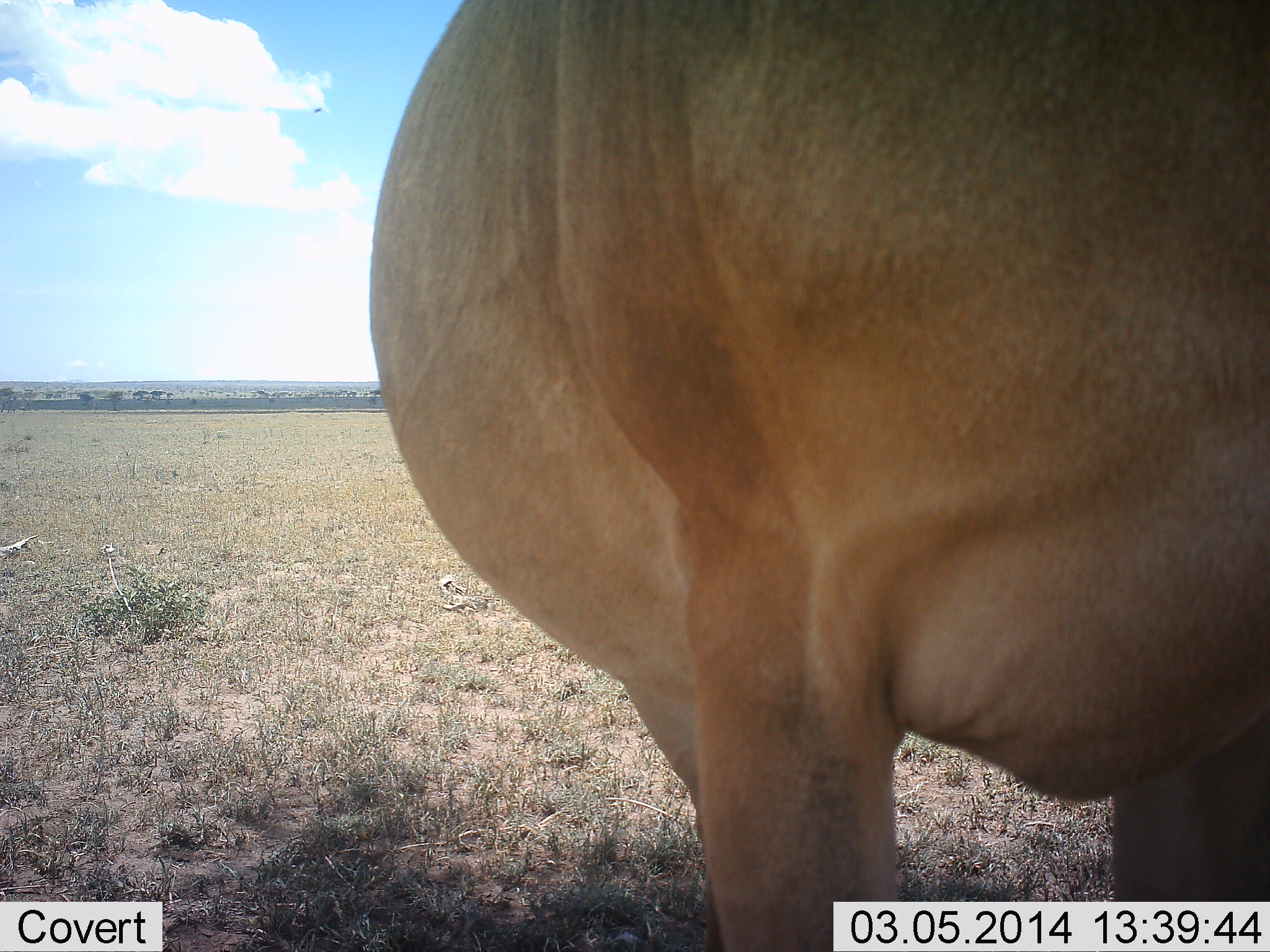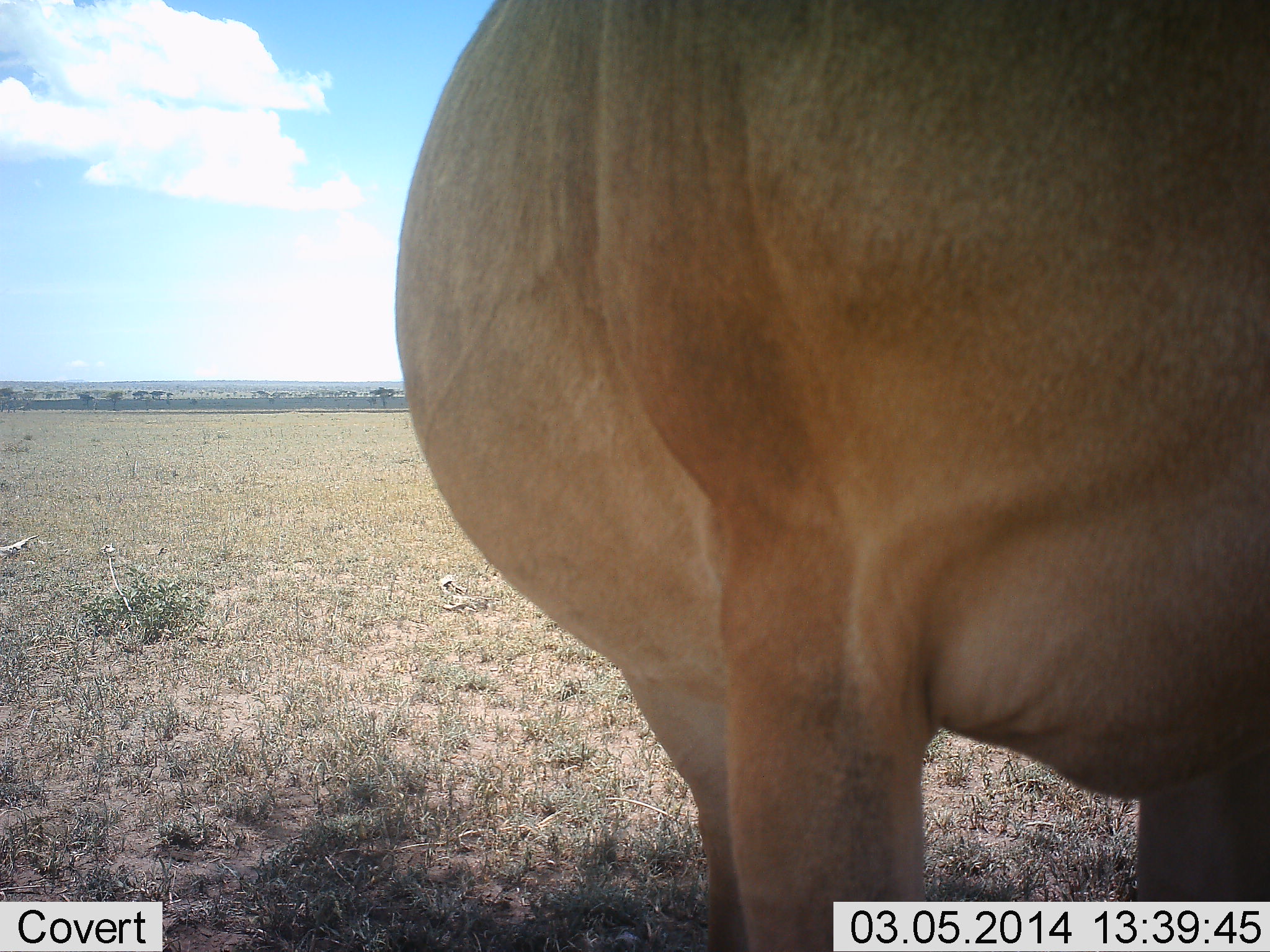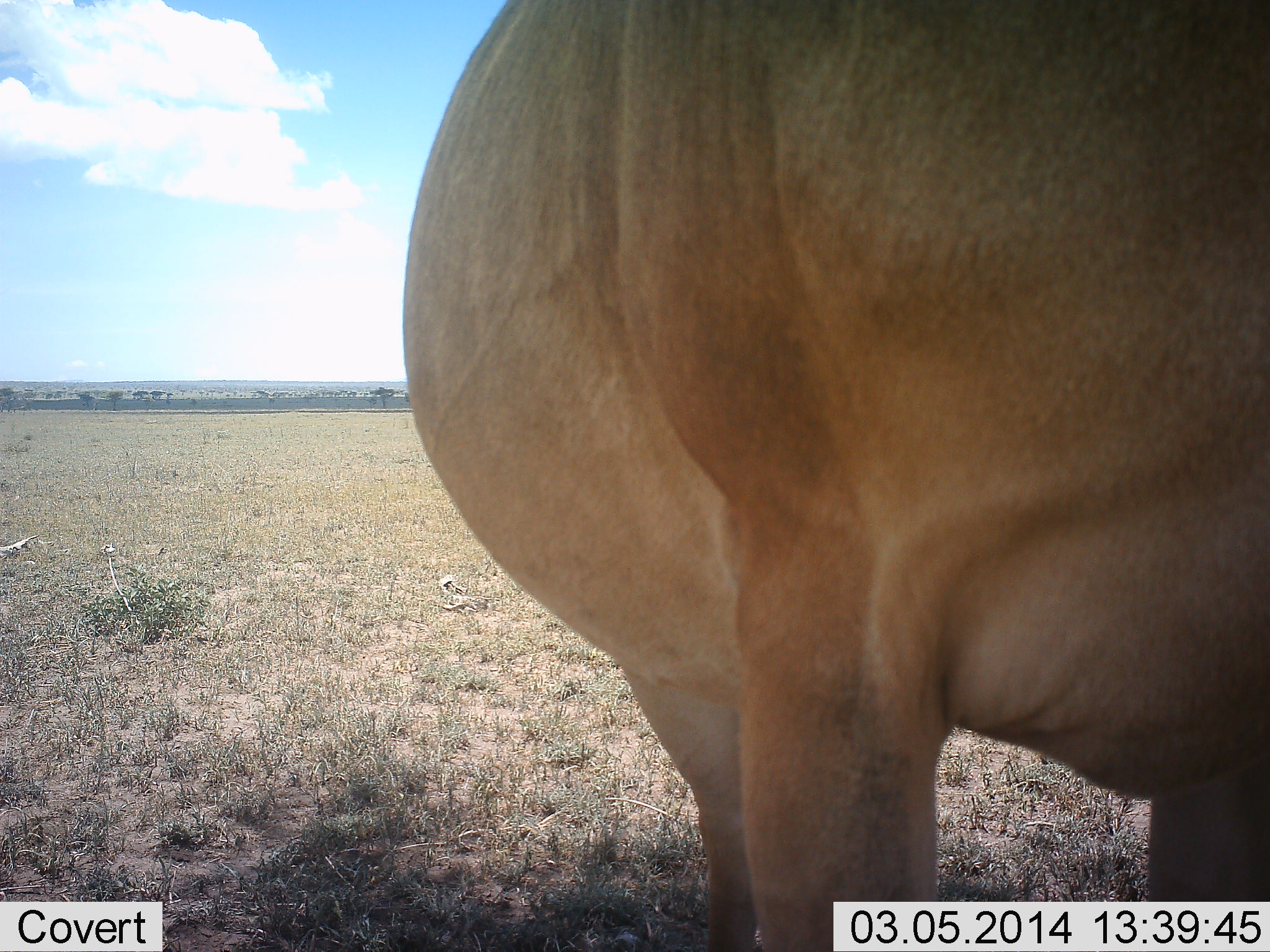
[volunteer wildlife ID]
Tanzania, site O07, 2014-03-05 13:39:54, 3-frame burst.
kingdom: Animalia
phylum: Chordata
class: Mammalia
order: Artiodactyla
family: Bovidae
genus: Alcelaphus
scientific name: Alcelaphus buselaphus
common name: hartebeest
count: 1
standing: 100%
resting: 0%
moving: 0%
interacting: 0%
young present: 0%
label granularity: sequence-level